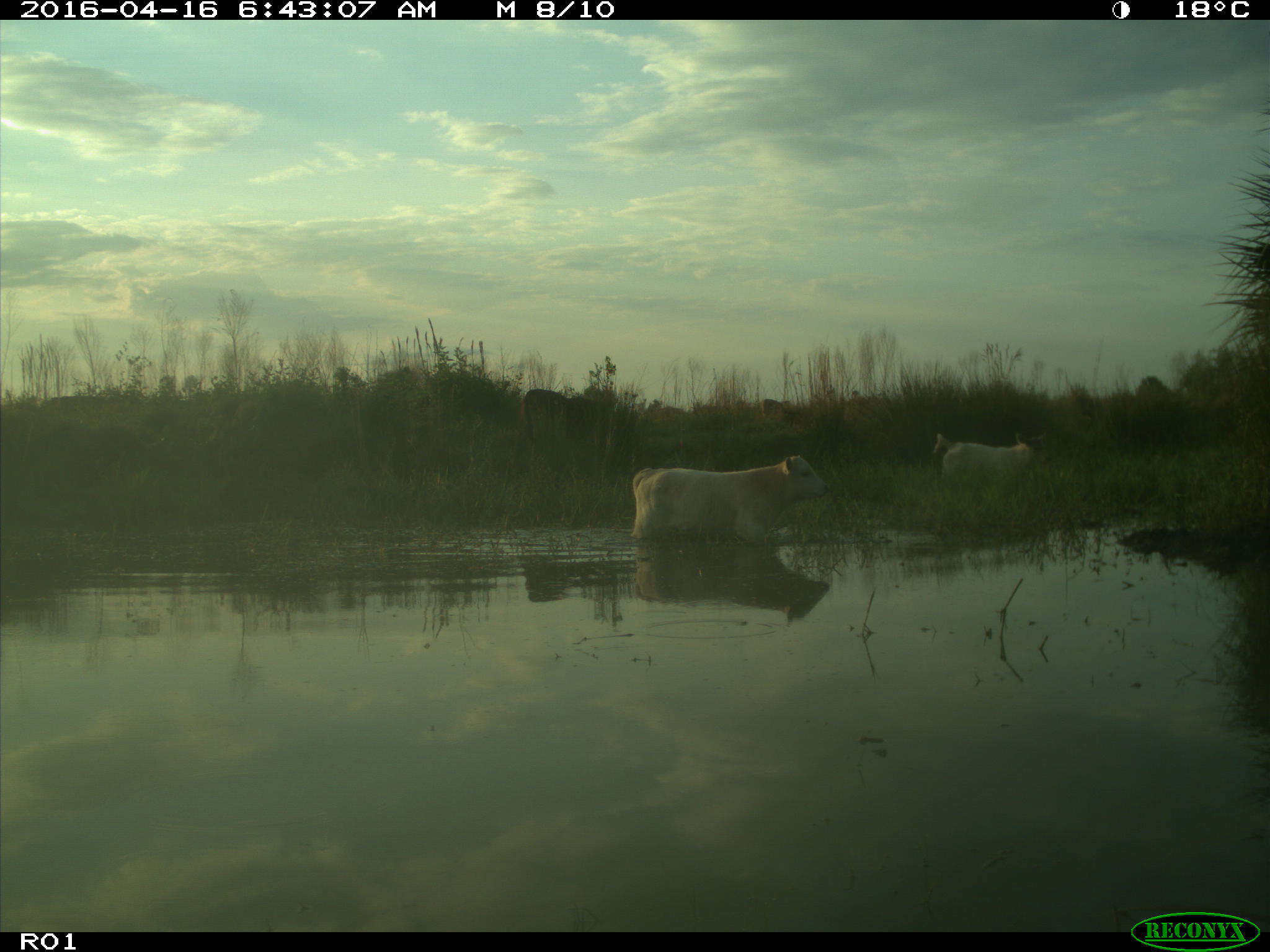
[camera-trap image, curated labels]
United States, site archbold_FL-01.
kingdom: Animalia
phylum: Chordata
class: Mammalia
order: Artiodactyla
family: Bovidae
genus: Bos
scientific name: Bos taurus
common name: domestic cow